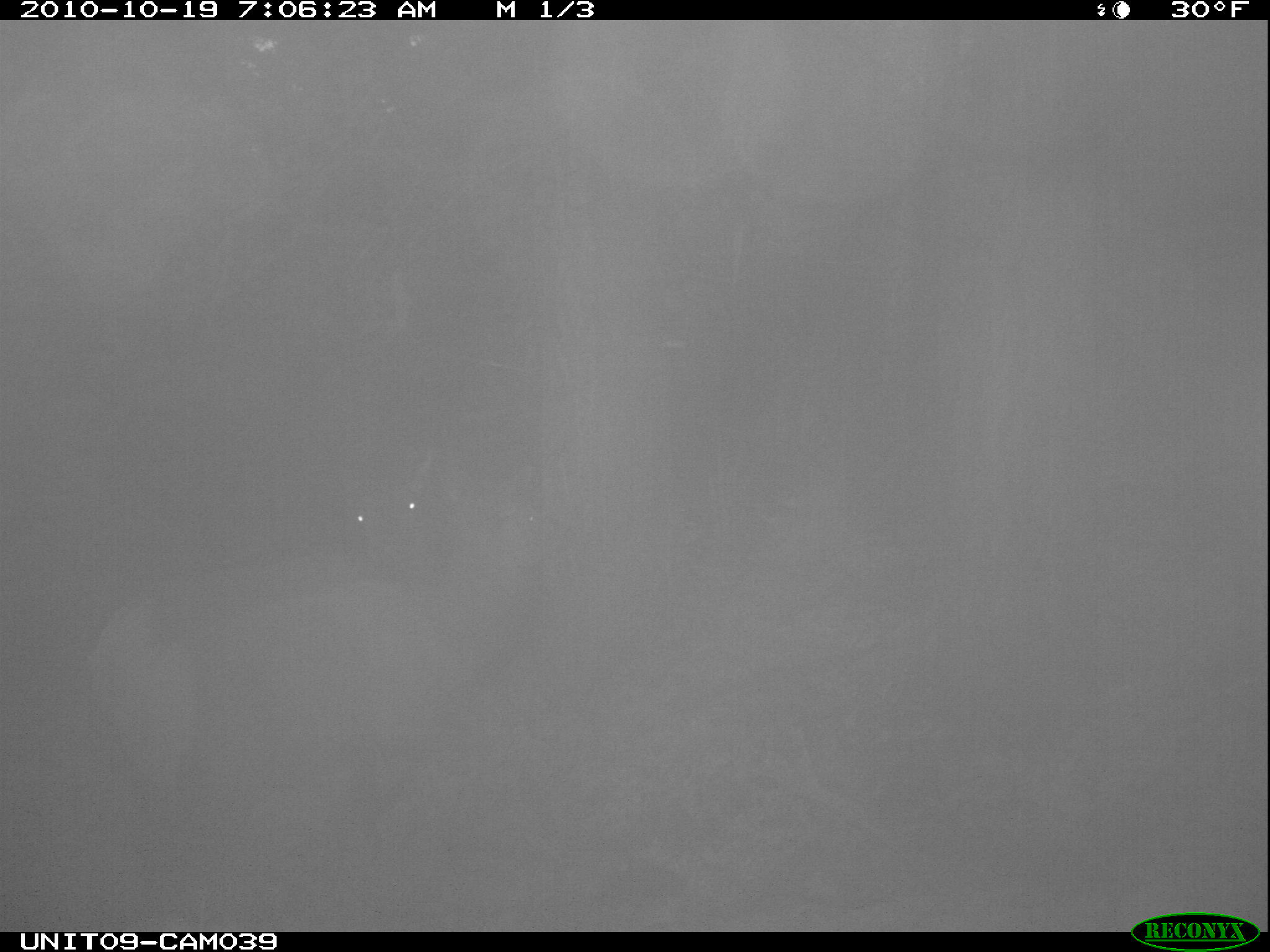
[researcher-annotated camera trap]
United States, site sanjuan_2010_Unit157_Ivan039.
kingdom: Animalia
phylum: Chordata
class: Mammalia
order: Artiodactyla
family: Cervidae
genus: Cervus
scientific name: Cervus elaphus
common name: red deer